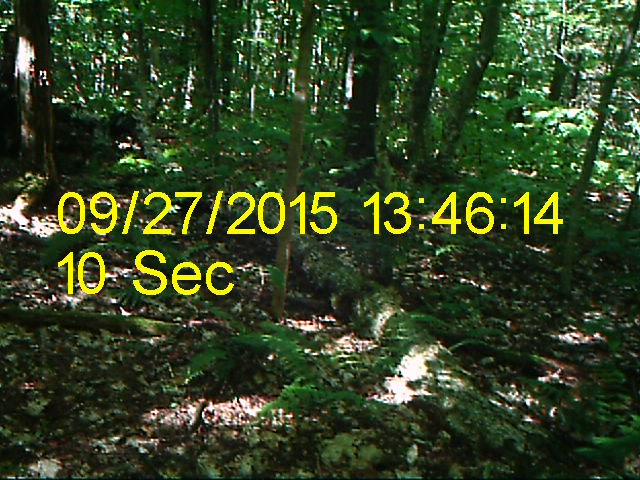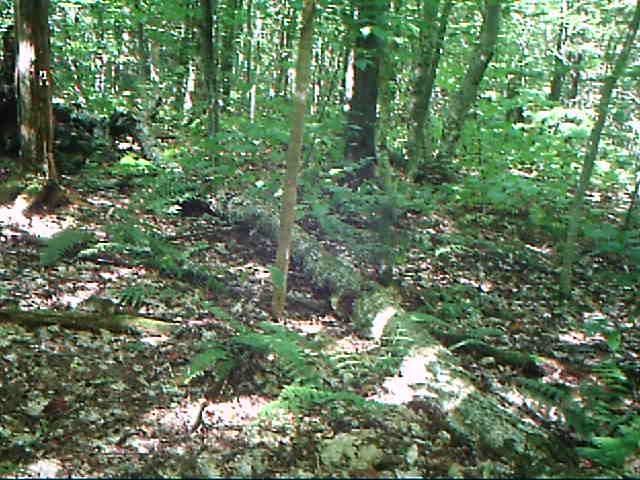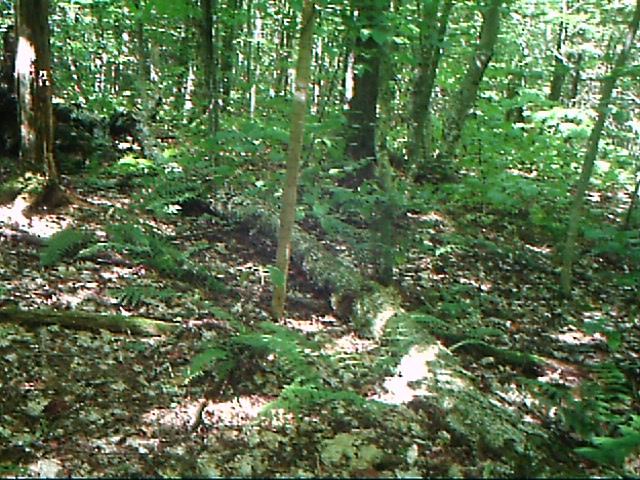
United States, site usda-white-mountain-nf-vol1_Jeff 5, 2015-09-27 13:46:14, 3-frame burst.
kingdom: Animalia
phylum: Chordata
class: Mammalia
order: Rodentia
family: Sciuridae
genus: Tamiasciurus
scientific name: Tamiasciurus hudsonicus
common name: red squirrel